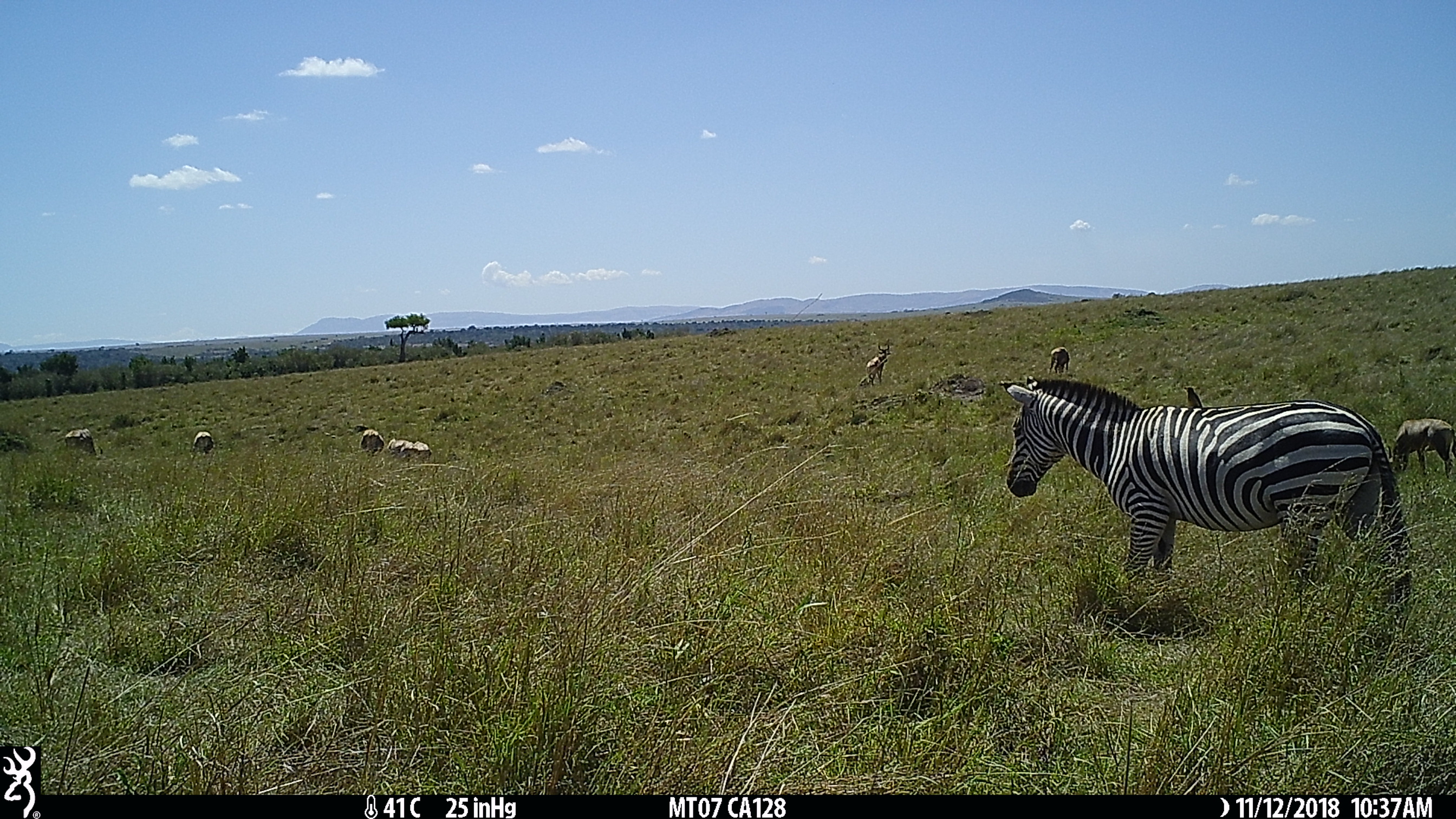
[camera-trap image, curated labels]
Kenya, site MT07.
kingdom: Animalia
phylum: Chordata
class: Mammalia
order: Artiodactyla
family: Bovidae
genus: Damaliscus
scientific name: Damaliscus lunatus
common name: topi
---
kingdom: Animalia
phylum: Chordata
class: Mammalia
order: Perissodactyla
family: Equidae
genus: Equus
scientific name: Equus quagga burchellii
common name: burchell's zebra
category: zebra